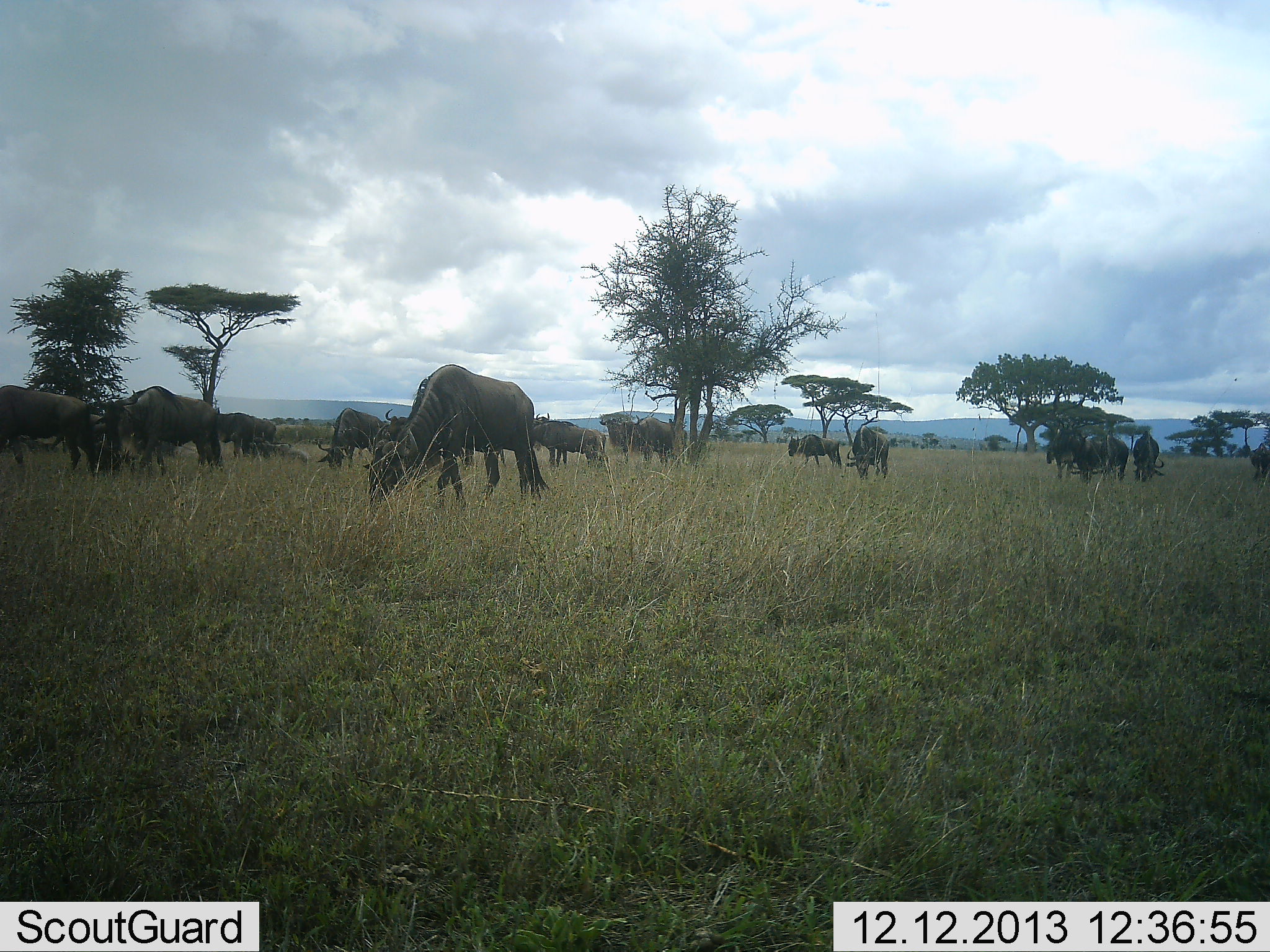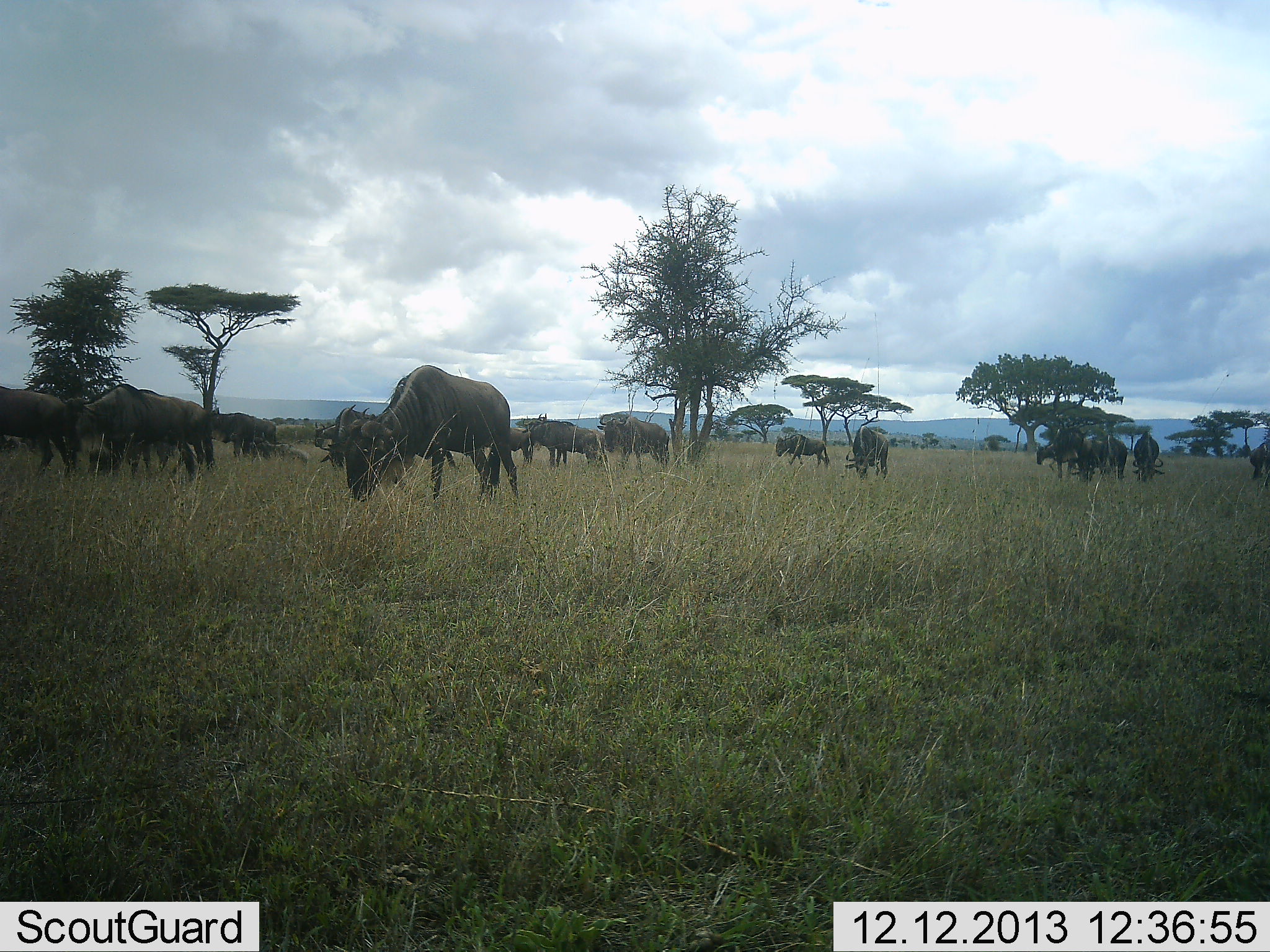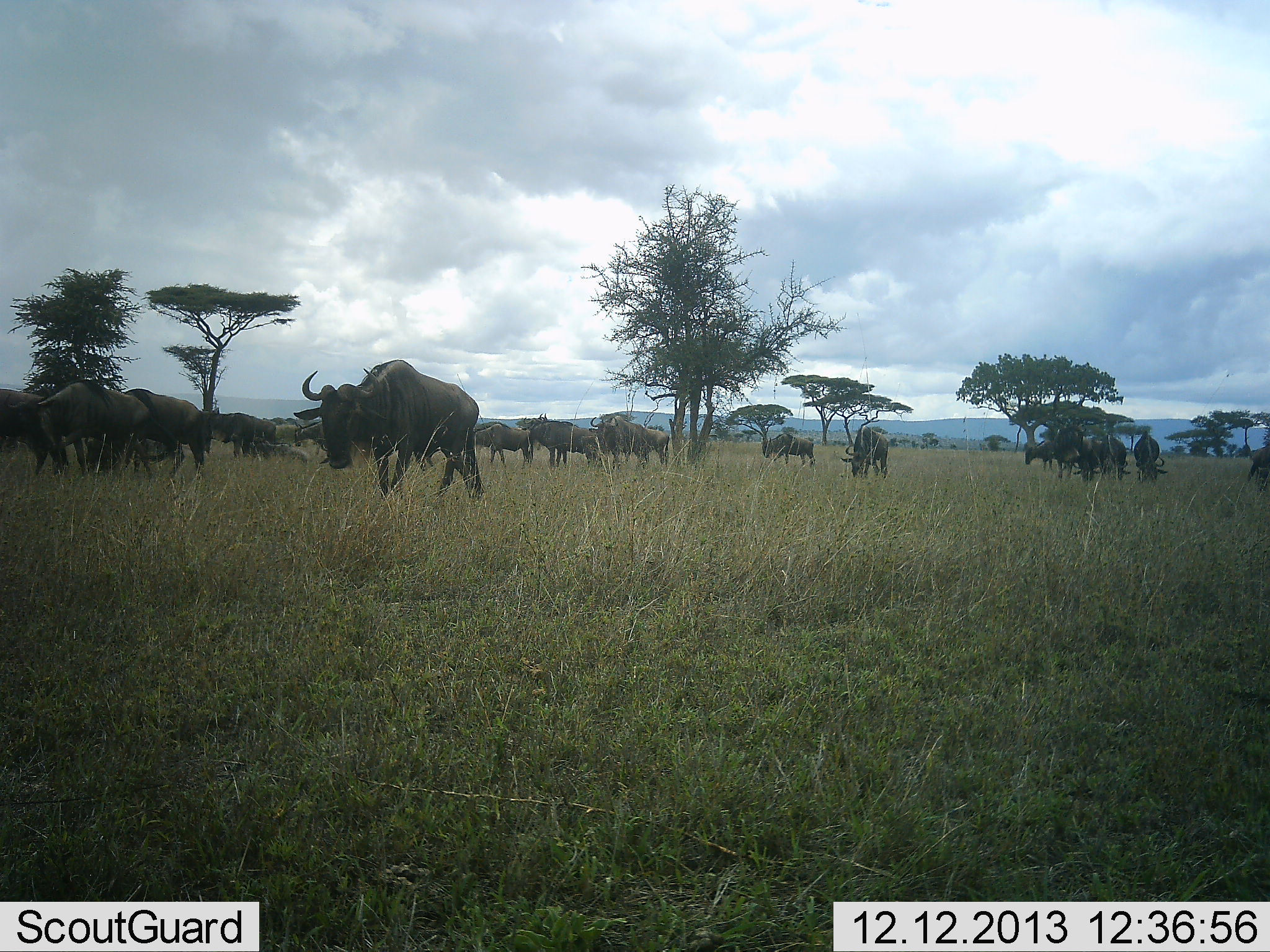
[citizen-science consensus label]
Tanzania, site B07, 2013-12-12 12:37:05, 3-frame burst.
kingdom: Animalia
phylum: Chordata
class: Mammalia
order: Artiodactyla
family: Bovidae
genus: Connochaetes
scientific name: Connochaetes taurinus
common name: blue wildebeest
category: wildebeest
Wildebeest (blue wildebeest) (Connochaetes taurinus), count 11-50. Behavior (volunteer vote fractions): standing 40%, resting 0%, moving 40%, interacting 10%. Young present (vote fraction): 0%. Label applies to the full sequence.